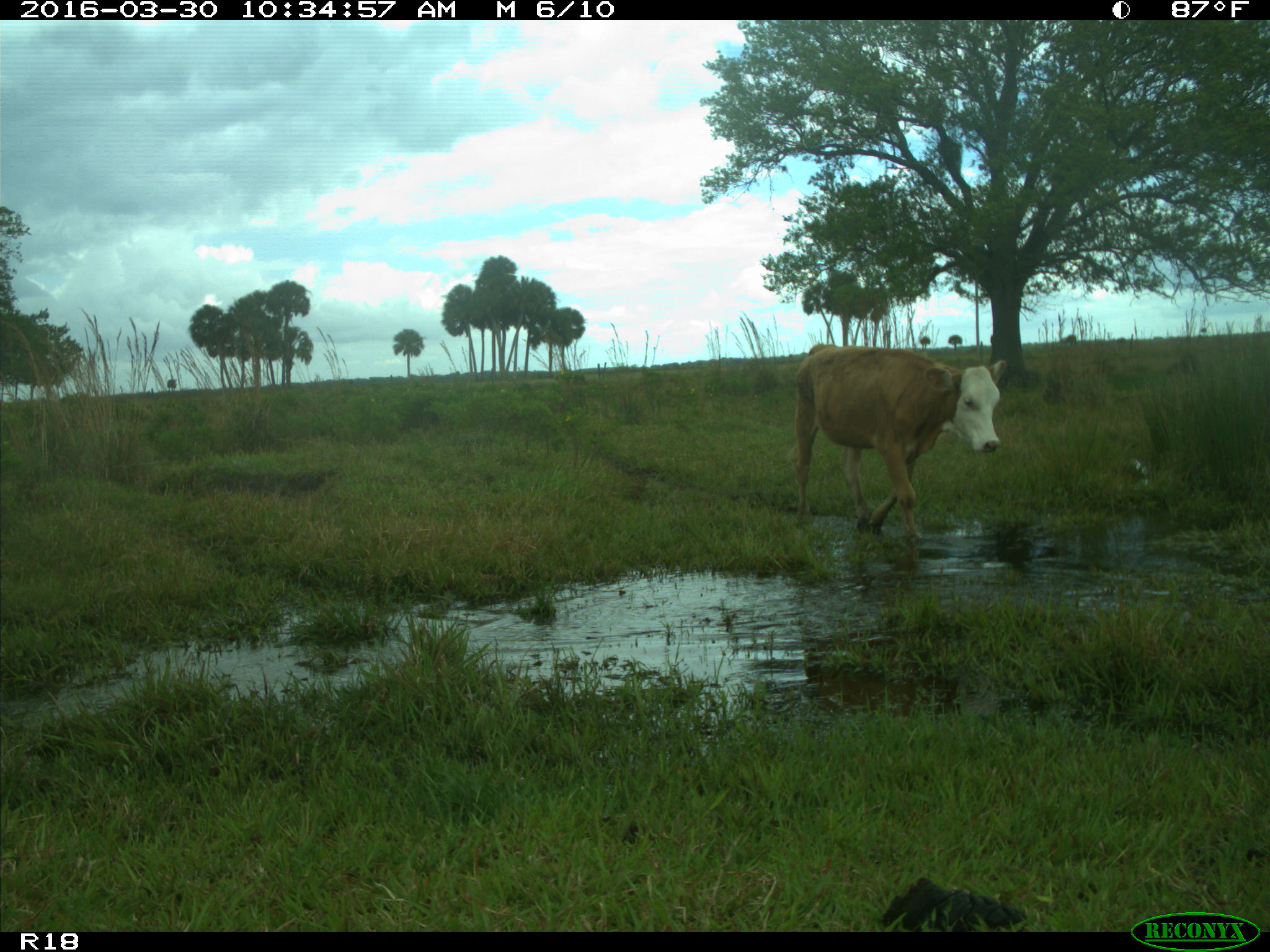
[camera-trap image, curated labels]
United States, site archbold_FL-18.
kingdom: Animalia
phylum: Chordata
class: Mammalia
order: Artiodactyla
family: Bovidae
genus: Bos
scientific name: Bos taurus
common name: domestic cow